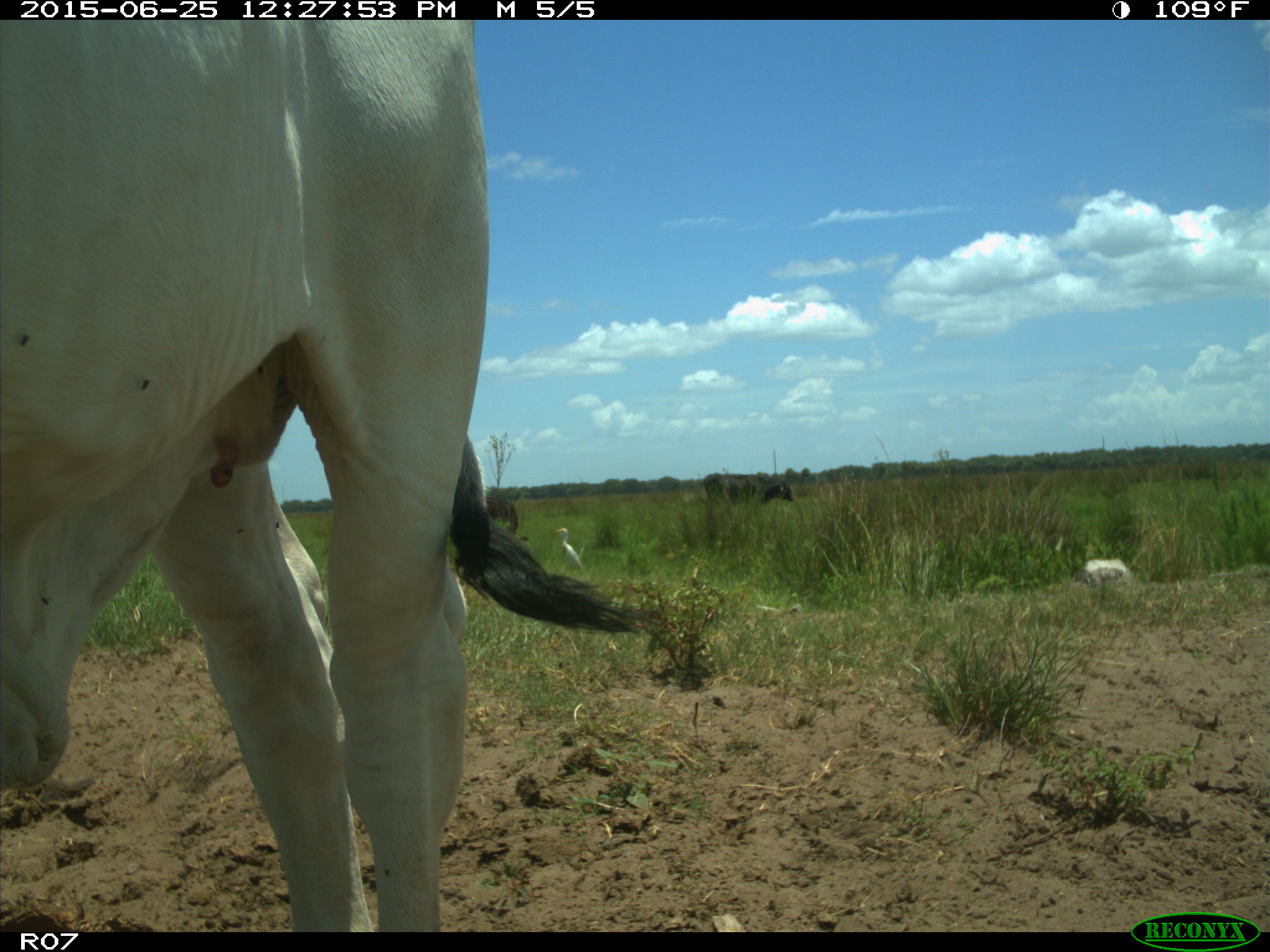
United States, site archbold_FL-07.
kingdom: Animalia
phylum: Chordata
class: Mammalia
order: Artiodactyla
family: Bovidae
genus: Bos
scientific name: Bos taurus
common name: domestic cow